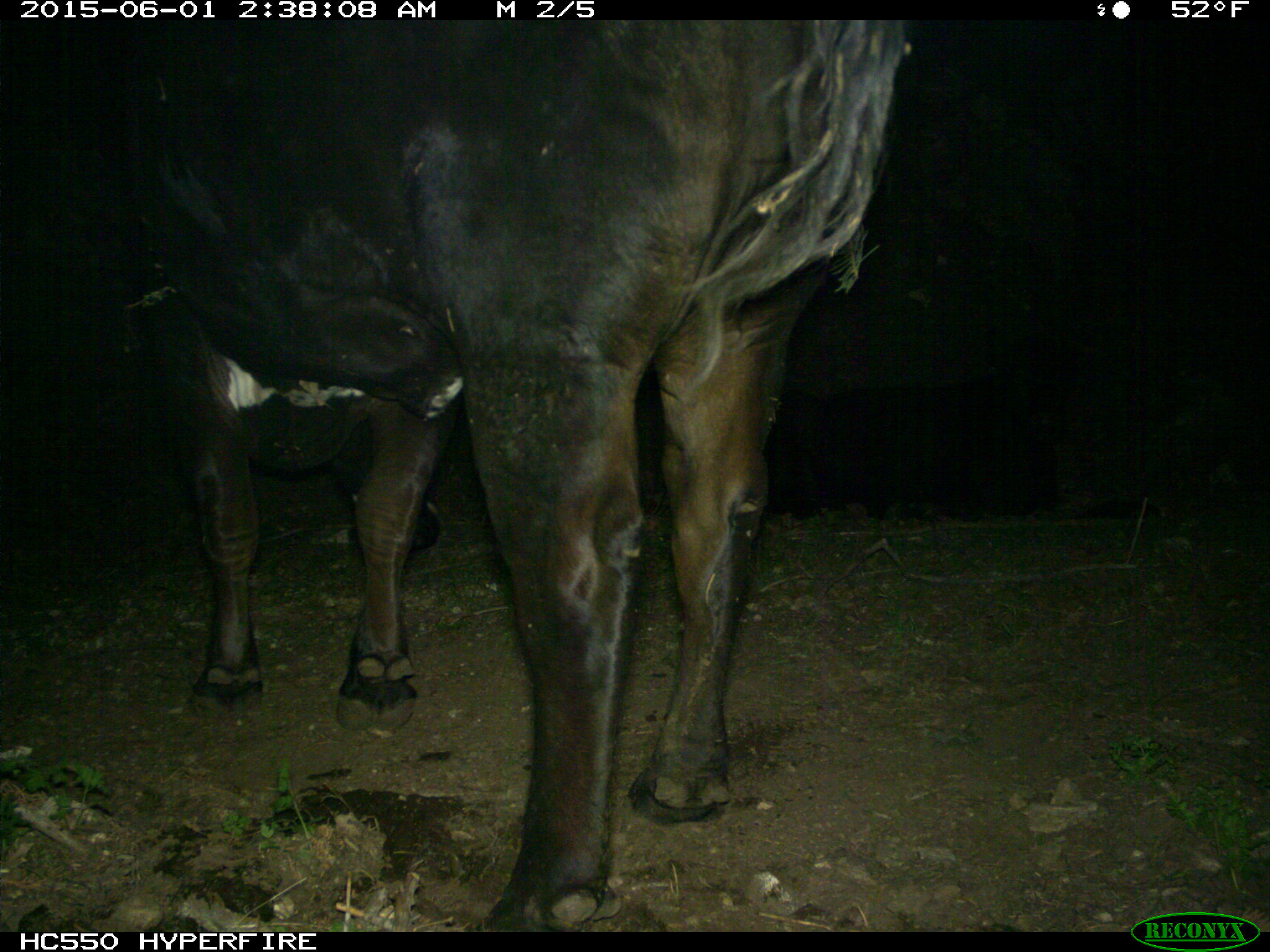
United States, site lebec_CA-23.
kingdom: Animalia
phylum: Chordata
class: Mammalia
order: Artiodactyla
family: Bovidae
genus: Bos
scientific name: Bos taurus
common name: domestic cow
Bos taurus (domestic cow).